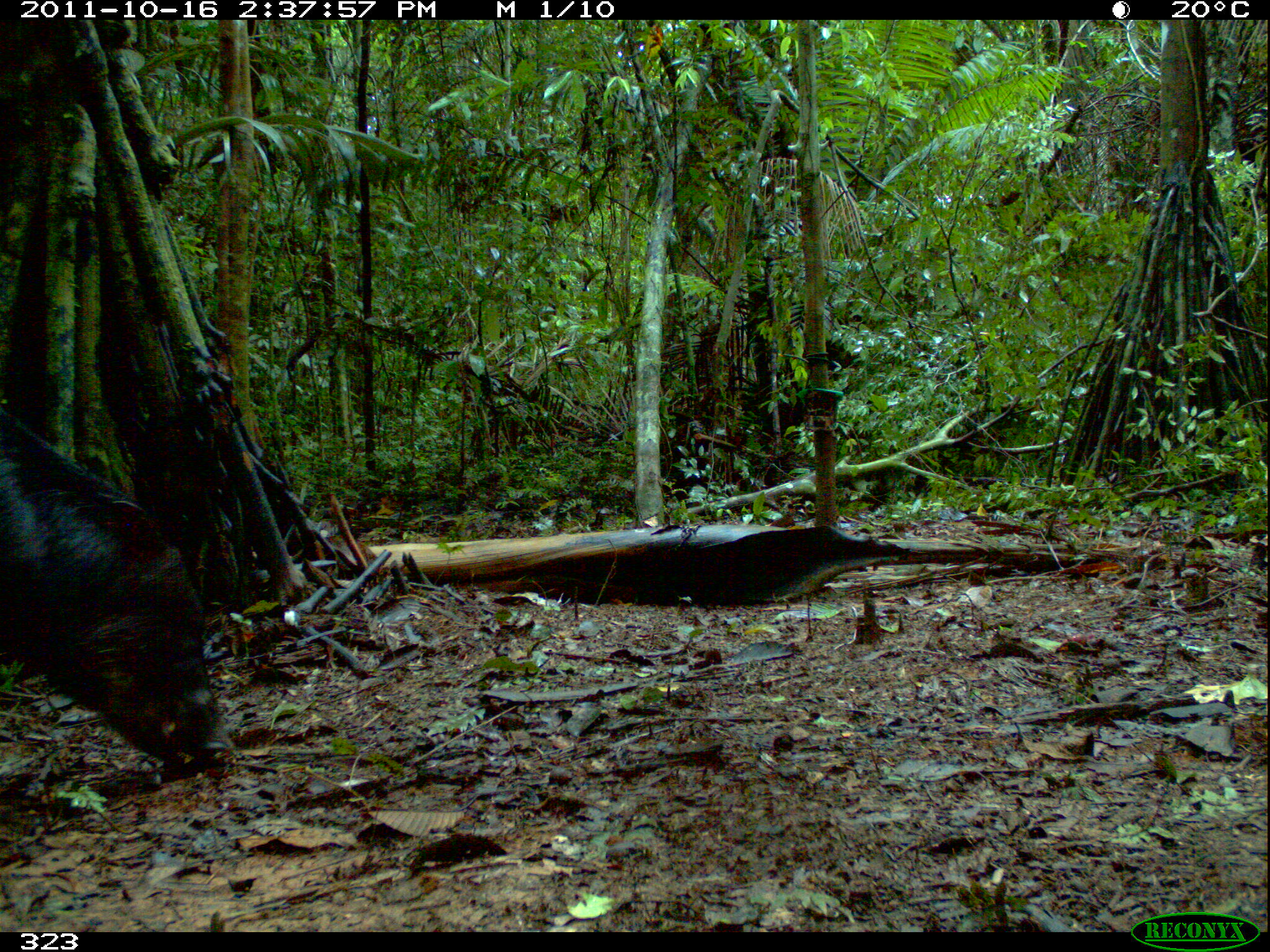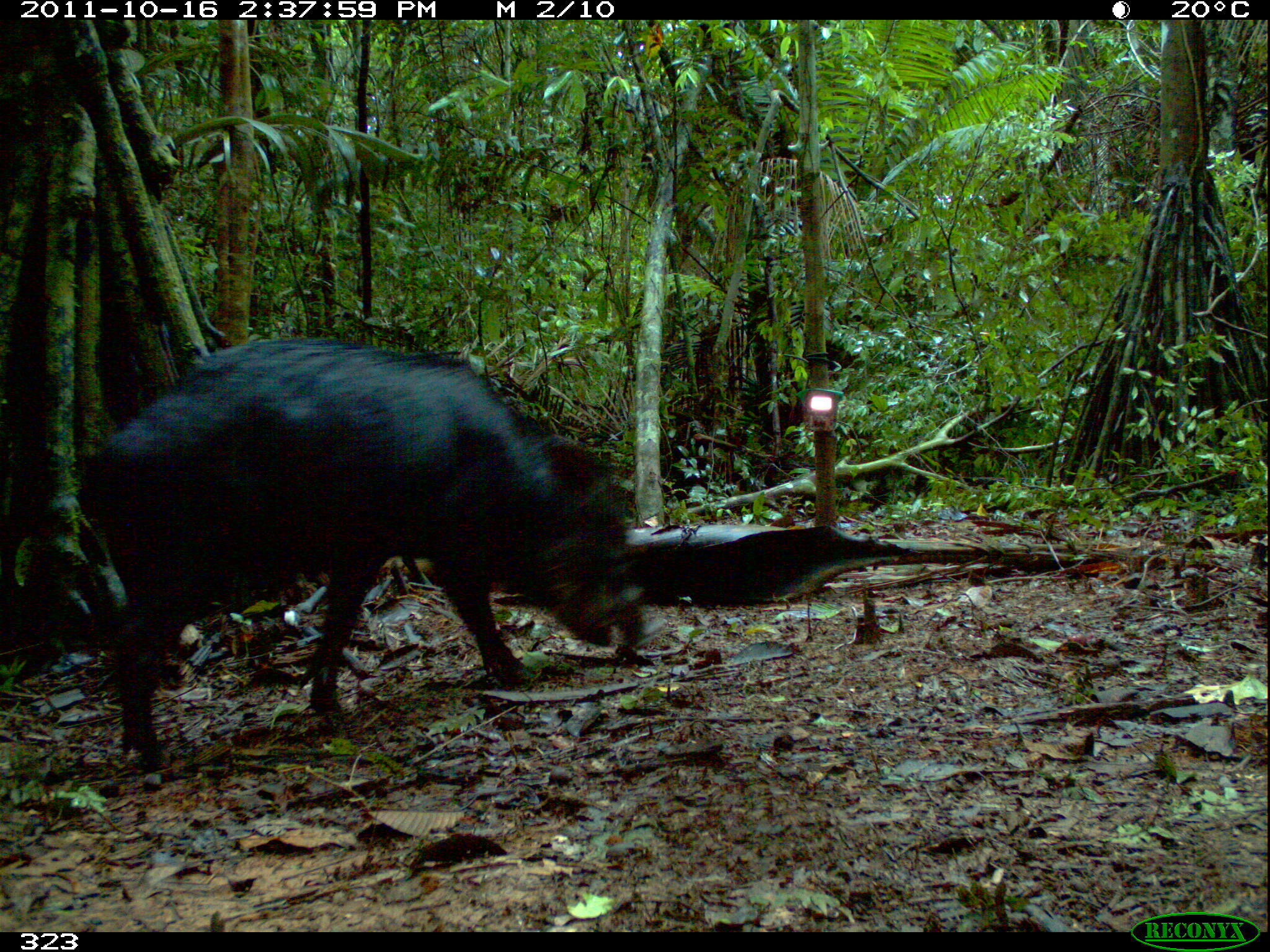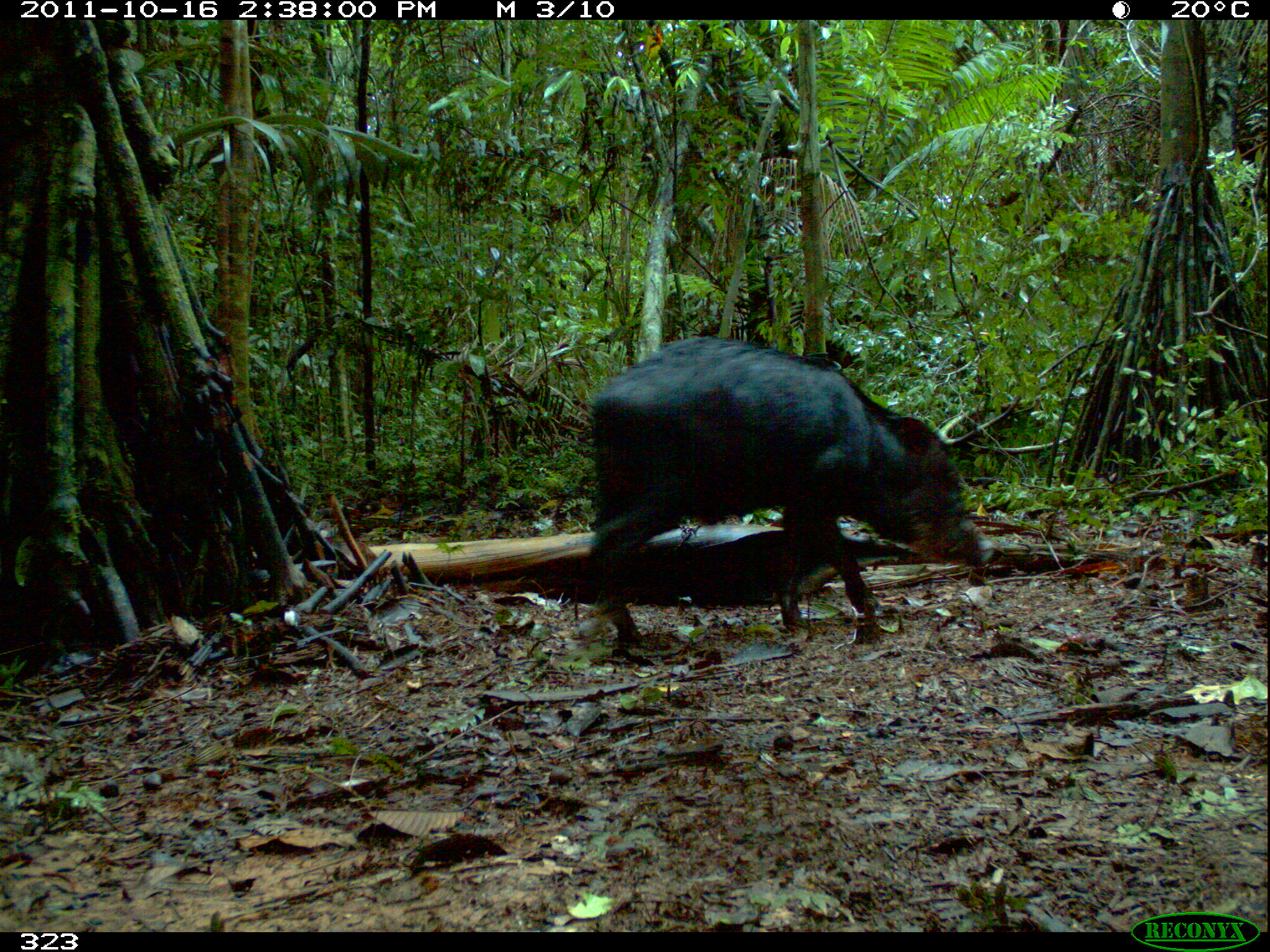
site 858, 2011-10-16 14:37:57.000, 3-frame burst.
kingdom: Animalia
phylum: Chordata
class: Mammalia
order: Artiodactyla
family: Tayassuidae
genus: Tayassu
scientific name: Tayassu pecari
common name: white-lipped peccary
Tayassu pecari (white-lipped peccary).